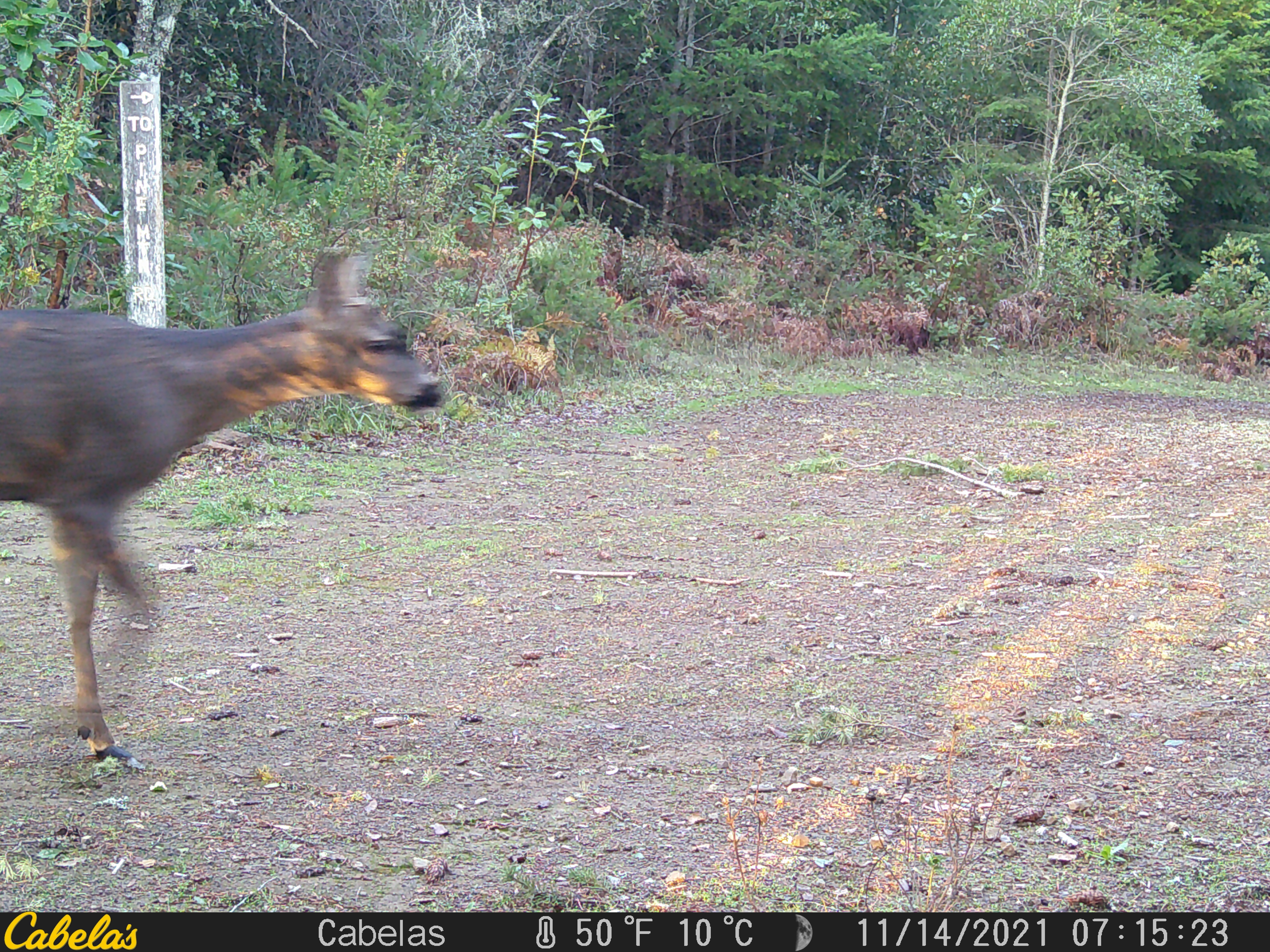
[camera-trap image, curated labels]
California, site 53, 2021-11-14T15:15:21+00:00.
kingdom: Animalia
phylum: Chordata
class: Mammalia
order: Artiodactyla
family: Cervidae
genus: Odocoileus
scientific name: Odocoileus hemionus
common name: mule deer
Mule deer (Odocoileus hemionus).